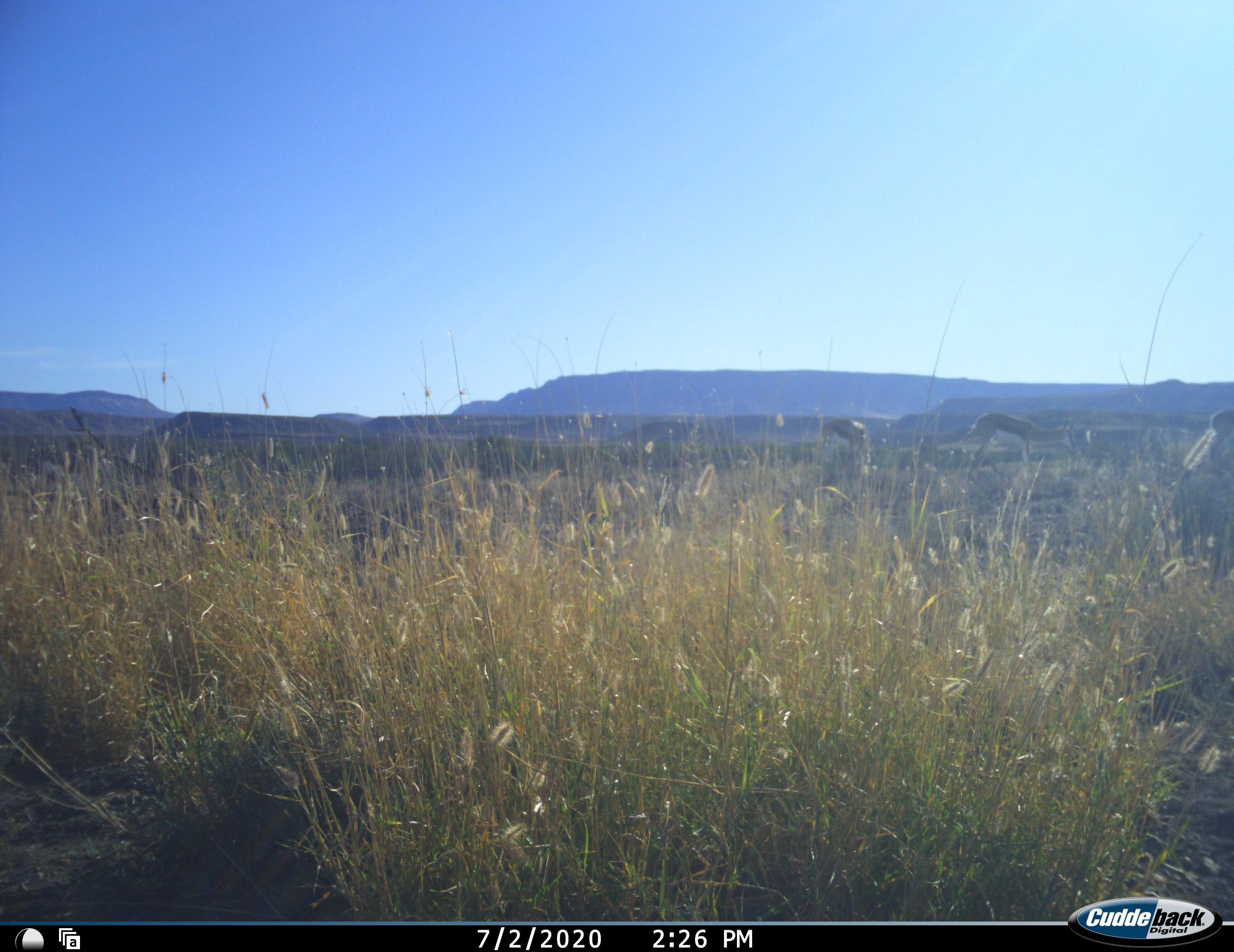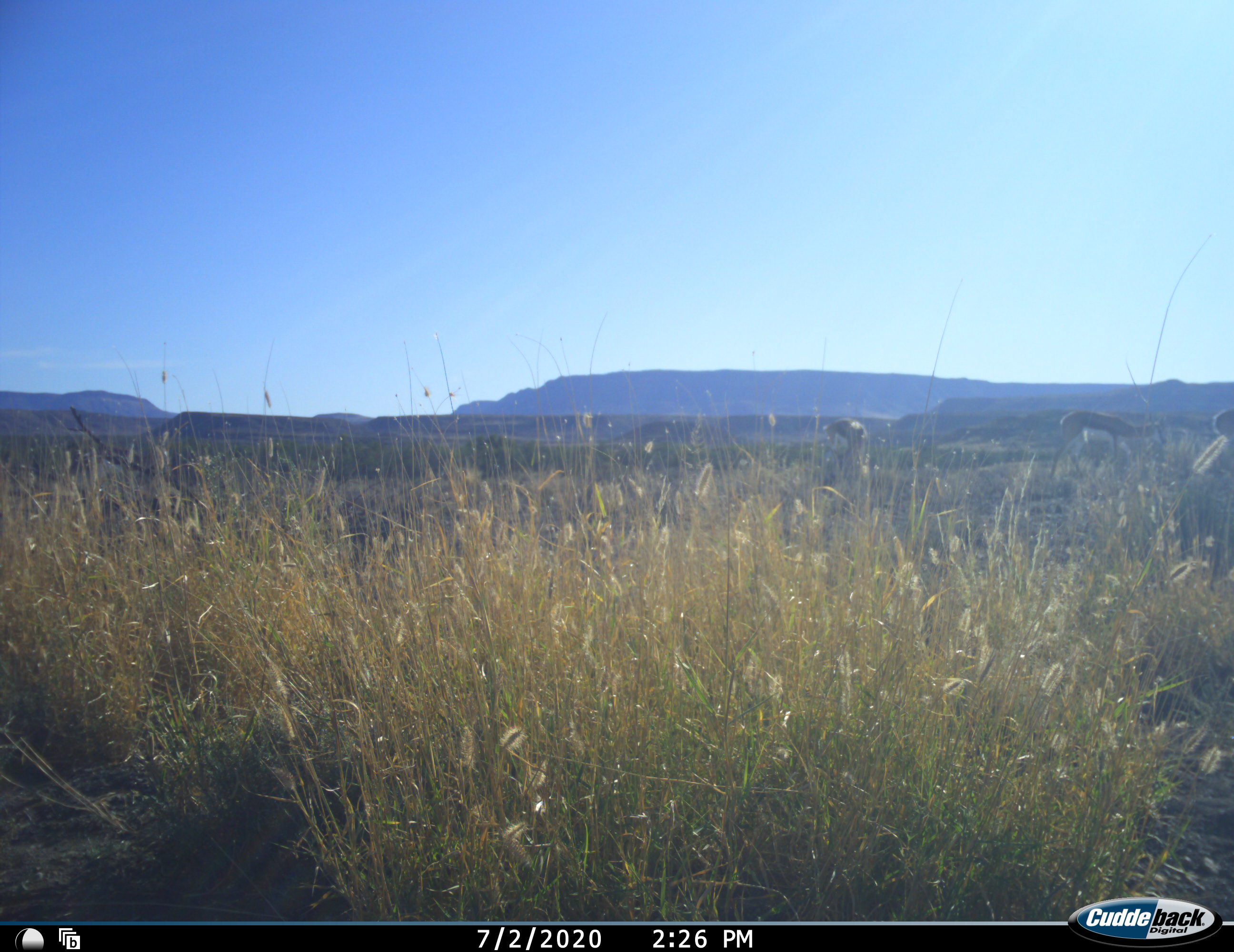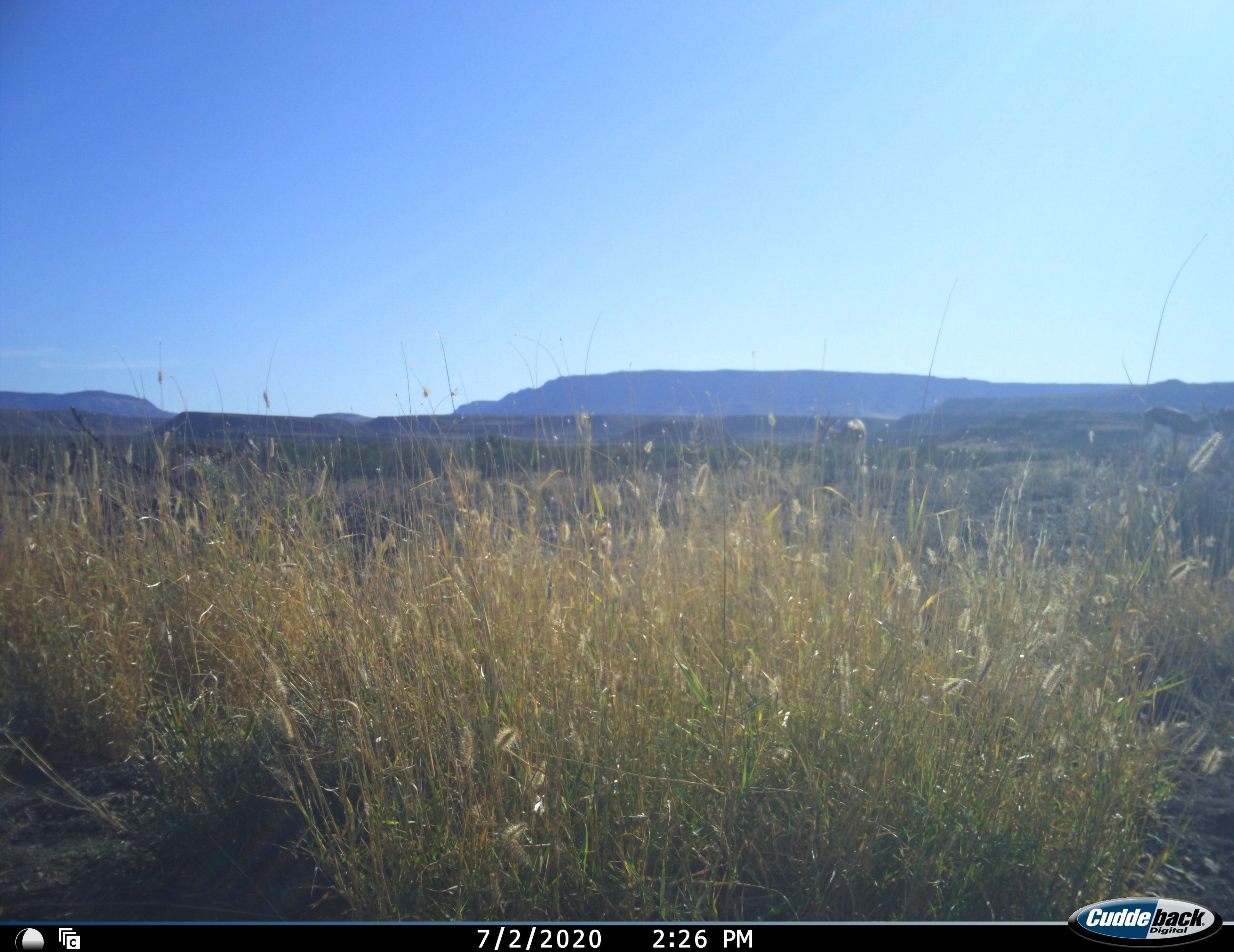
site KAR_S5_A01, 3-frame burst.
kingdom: Animalia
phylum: Chordata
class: Mammalia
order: Artiodactyla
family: Bovidae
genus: Antidorcas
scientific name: Antidorcas marsupialis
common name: springbok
Springbok (Antidorcas marsupialis), count 3. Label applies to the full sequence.